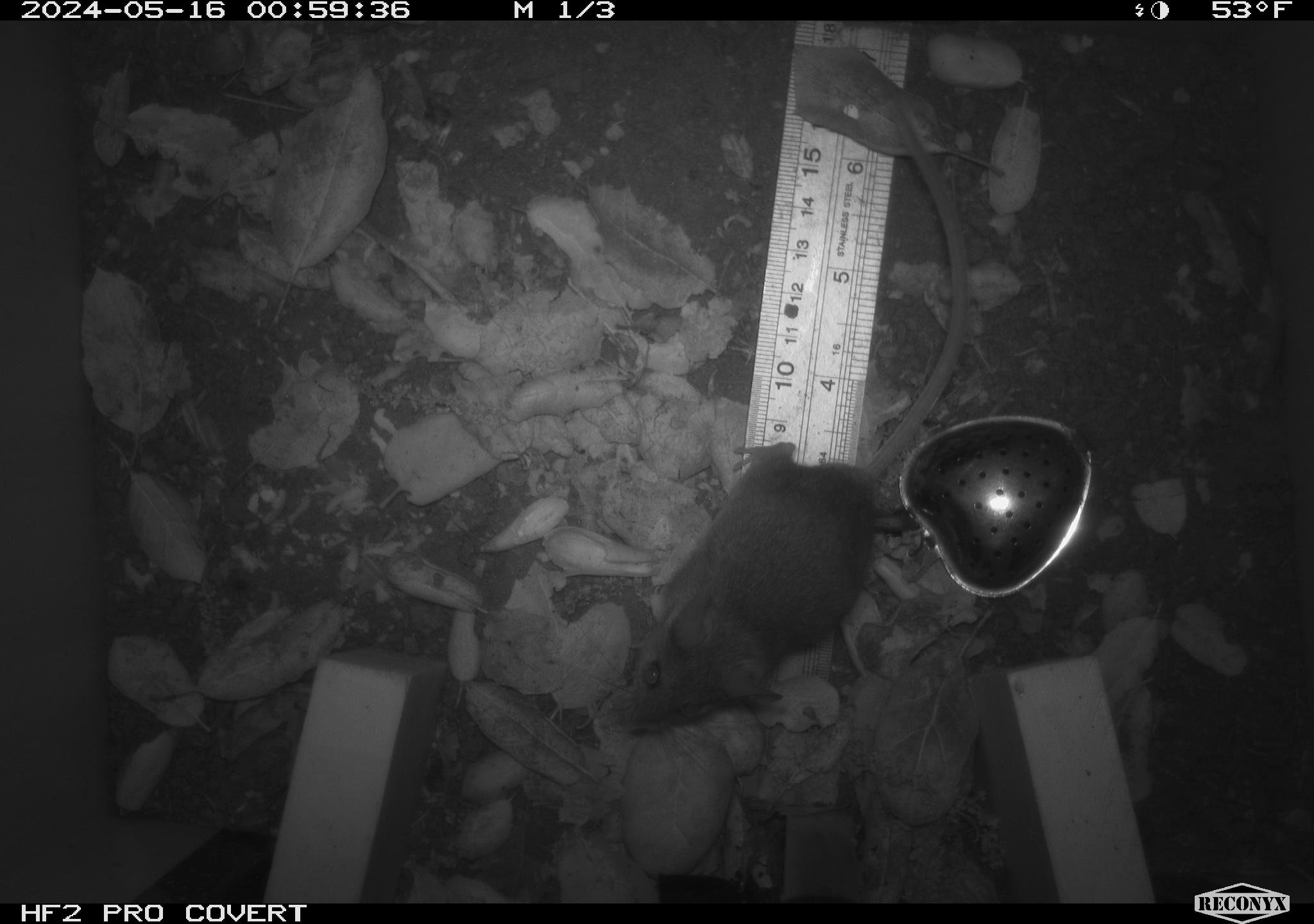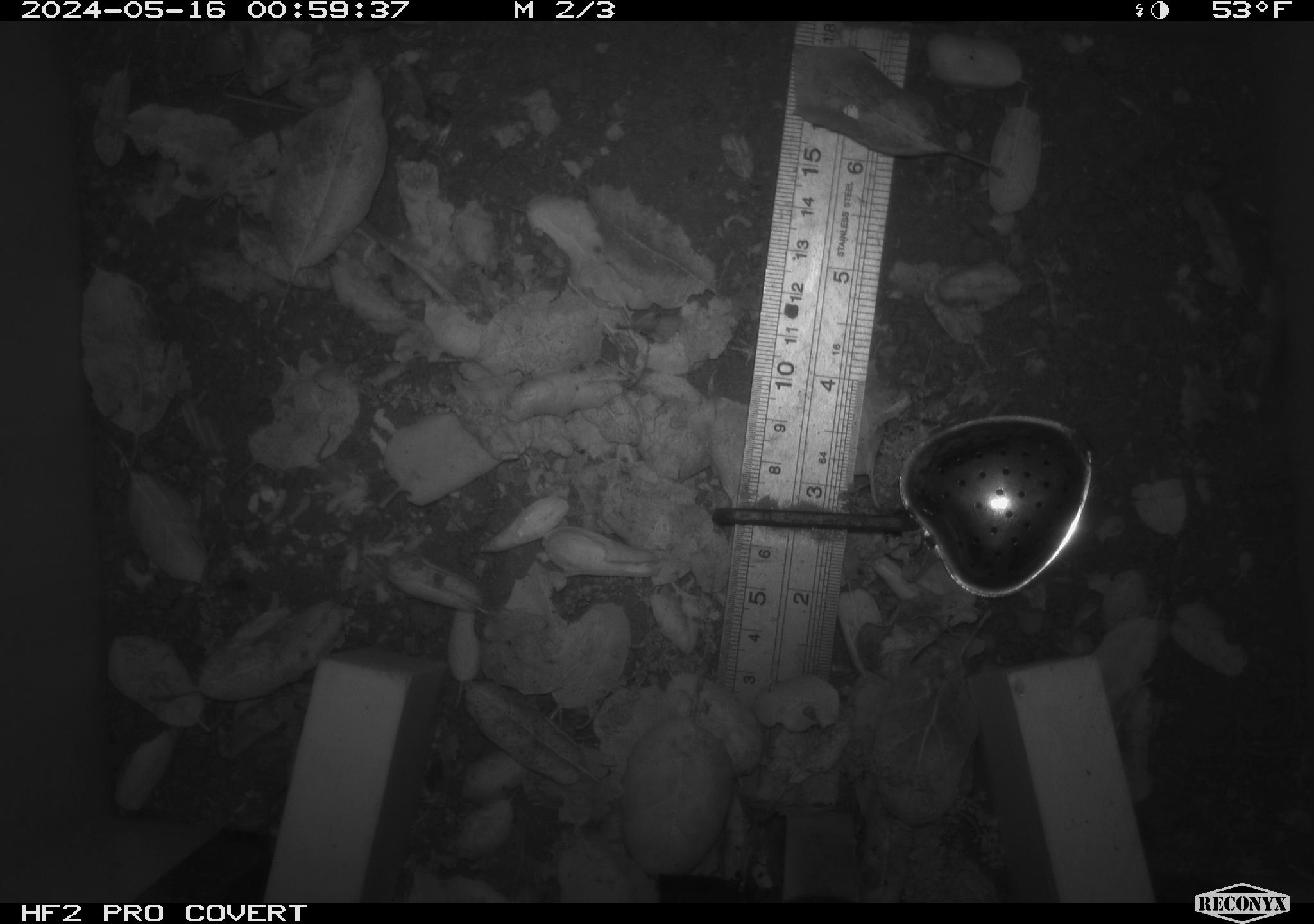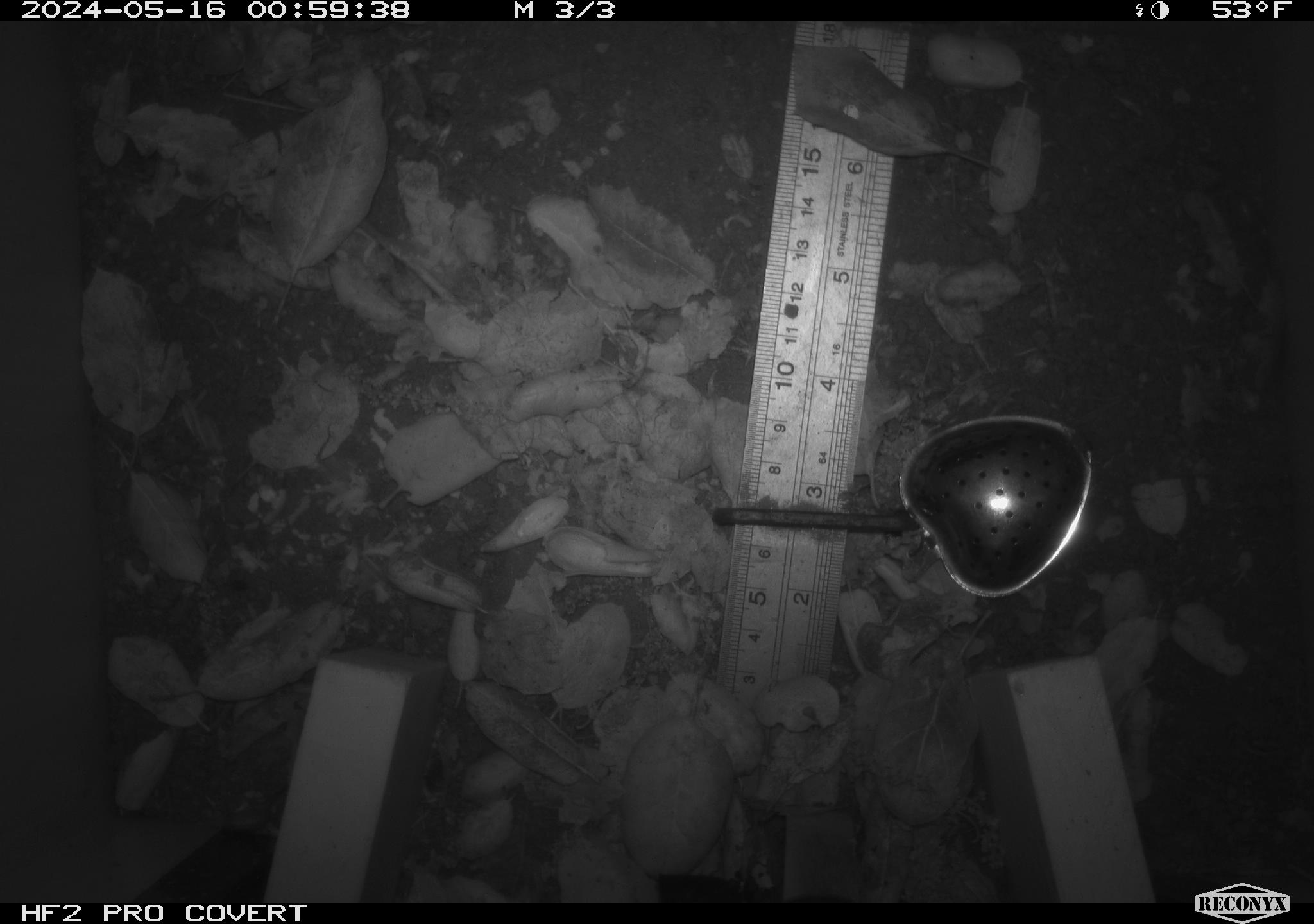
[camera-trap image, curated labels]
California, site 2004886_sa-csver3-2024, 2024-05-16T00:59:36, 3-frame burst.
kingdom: Animalia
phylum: Chordata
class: Mammalia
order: Rodentia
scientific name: Rodentia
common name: rodent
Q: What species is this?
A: Rodent (Rodentia).